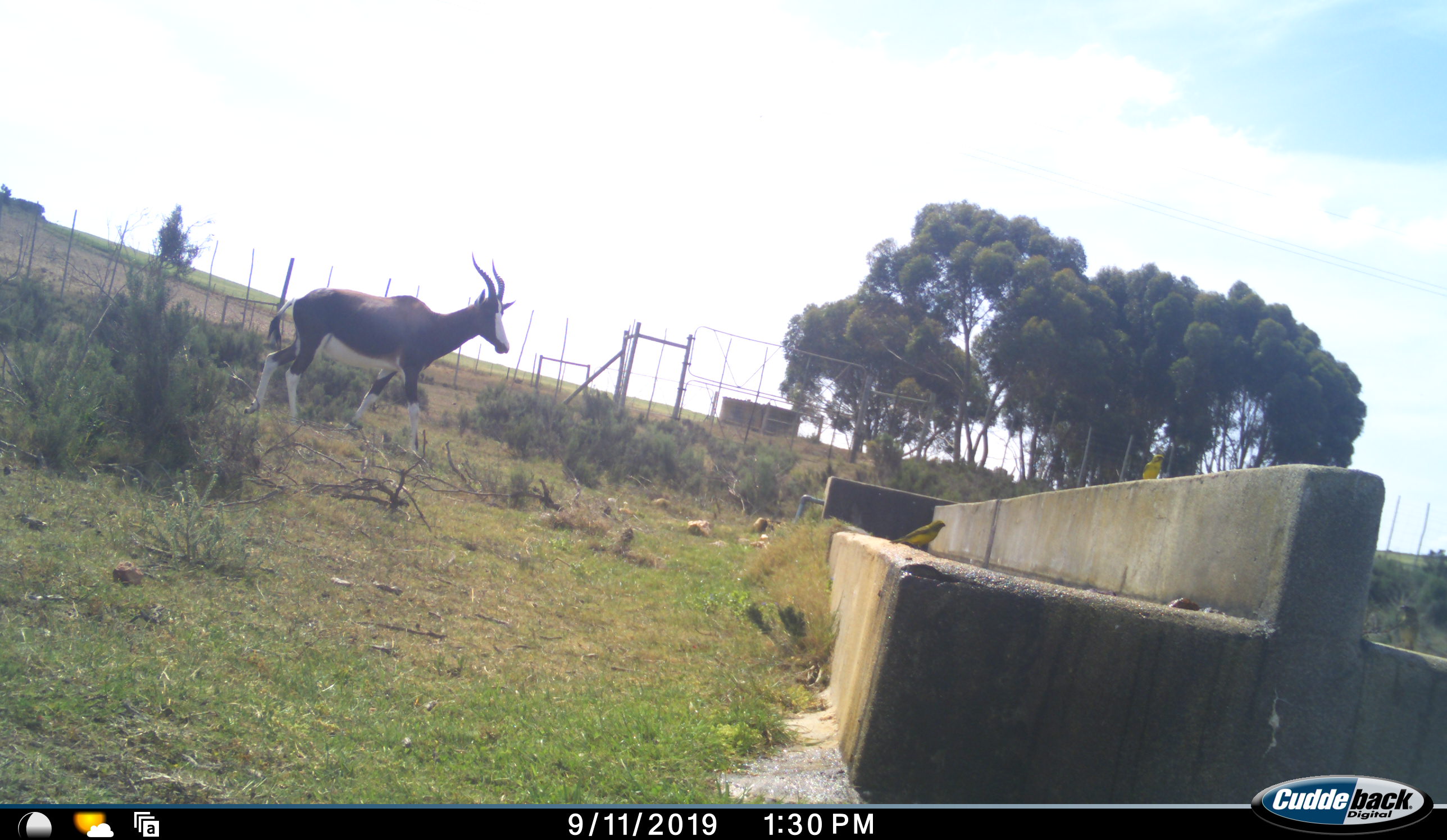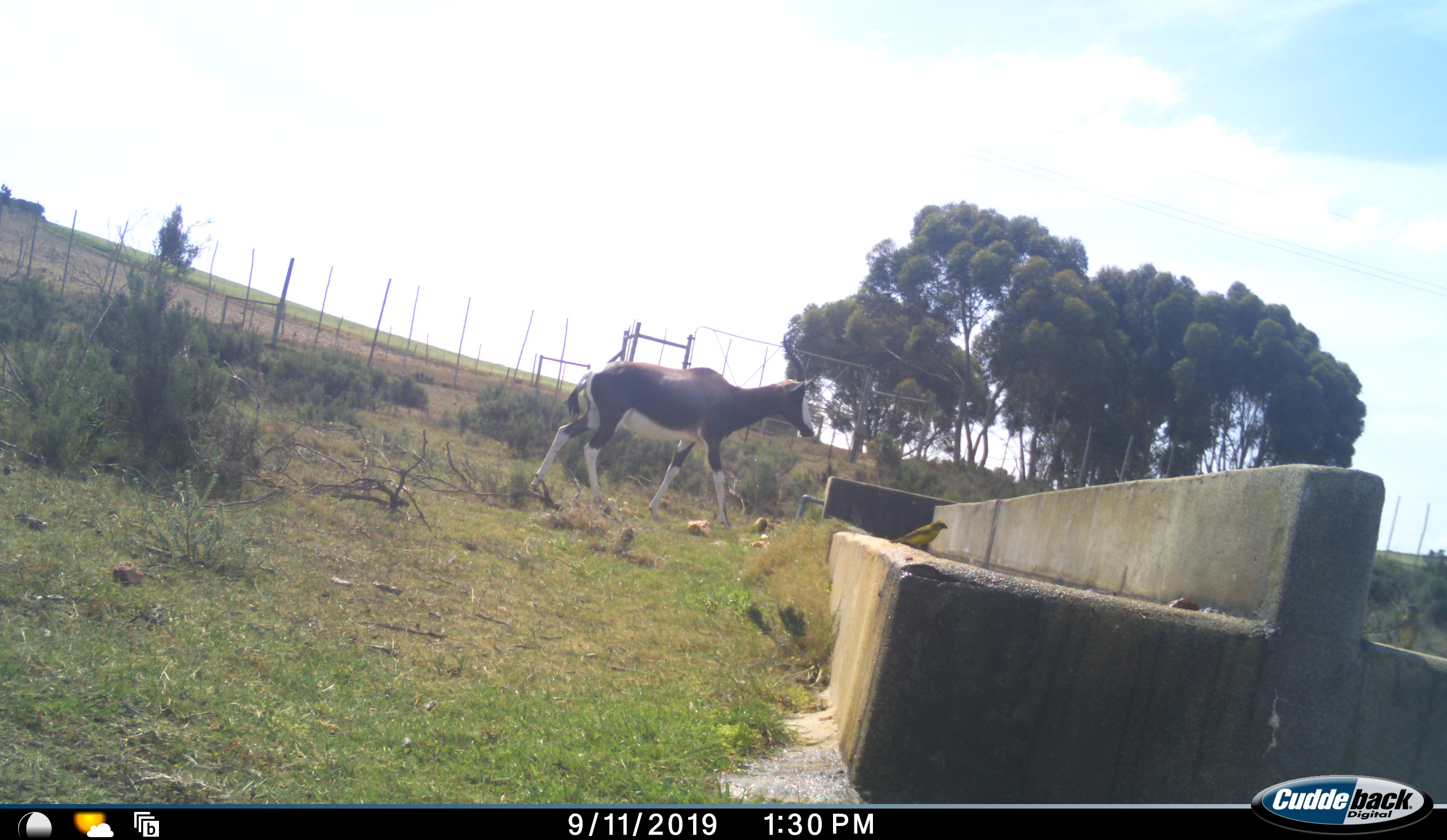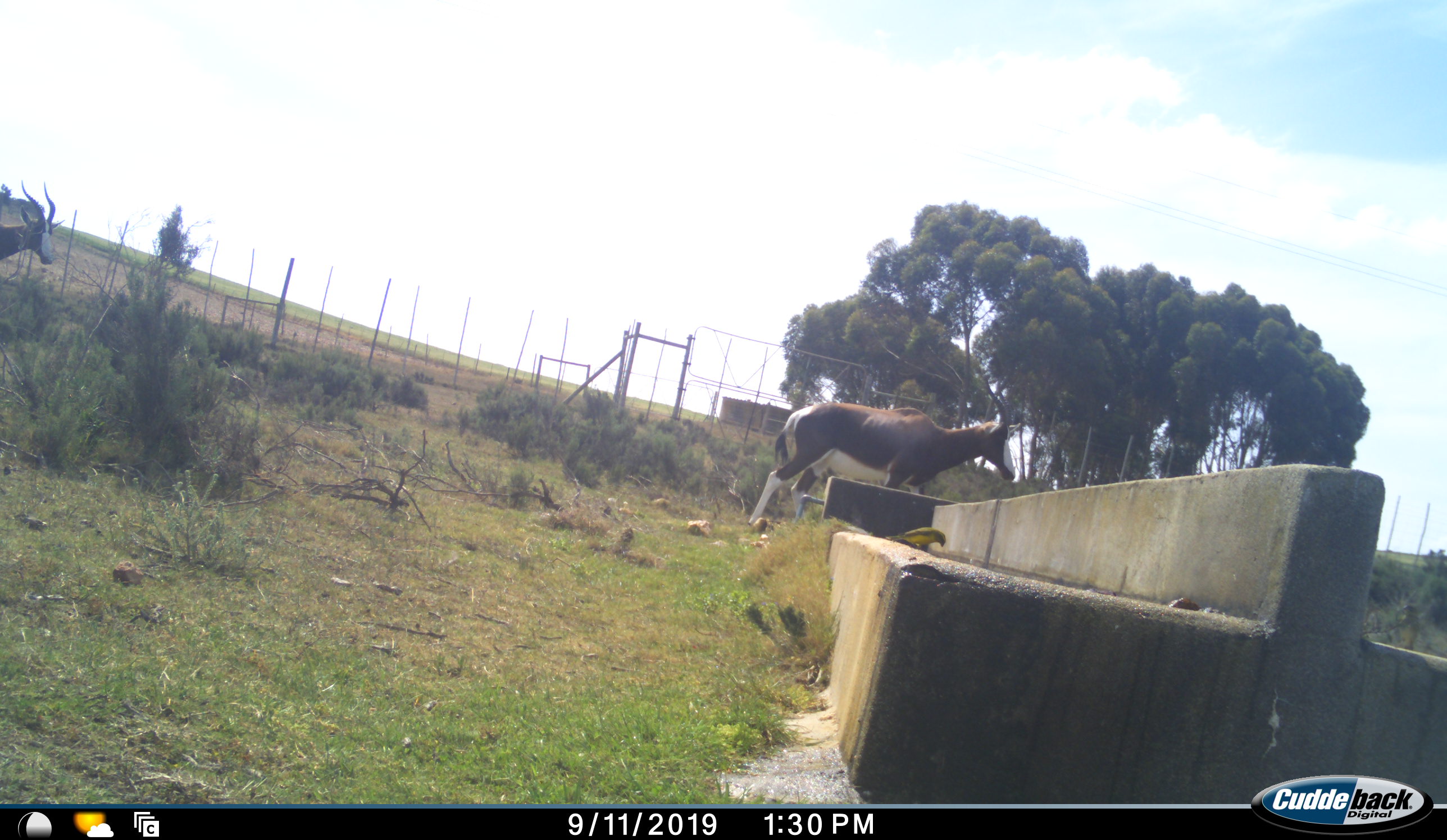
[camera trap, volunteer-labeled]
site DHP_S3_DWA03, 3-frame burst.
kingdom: Animalia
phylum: Chordata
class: Mammalia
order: Artiodactyla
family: Bovidae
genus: Damaliscus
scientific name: Damaliscus pygargus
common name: bontebok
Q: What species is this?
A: Bontebok (Damaliscus pygargus).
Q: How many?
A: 2.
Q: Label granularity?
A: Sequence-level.